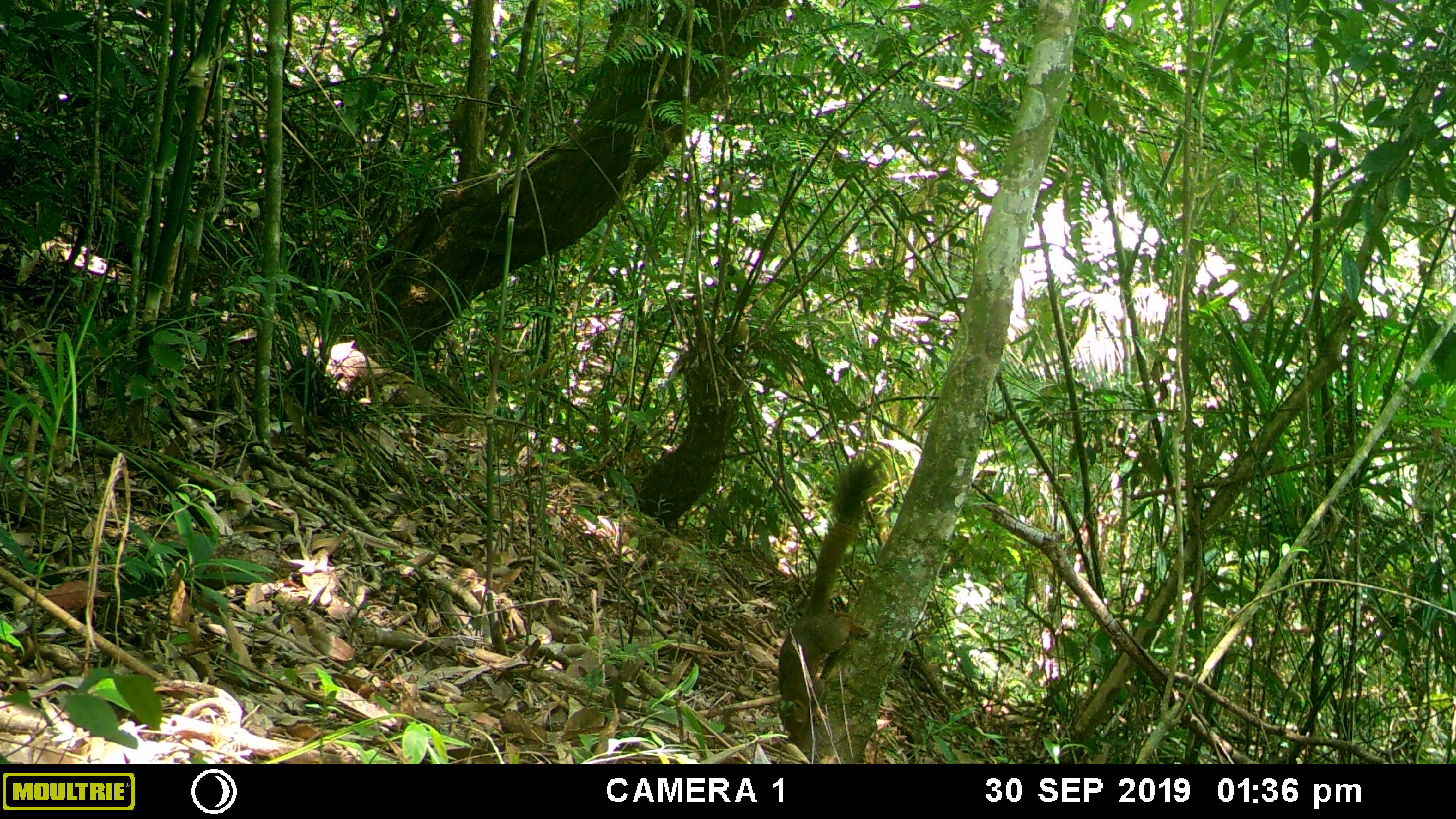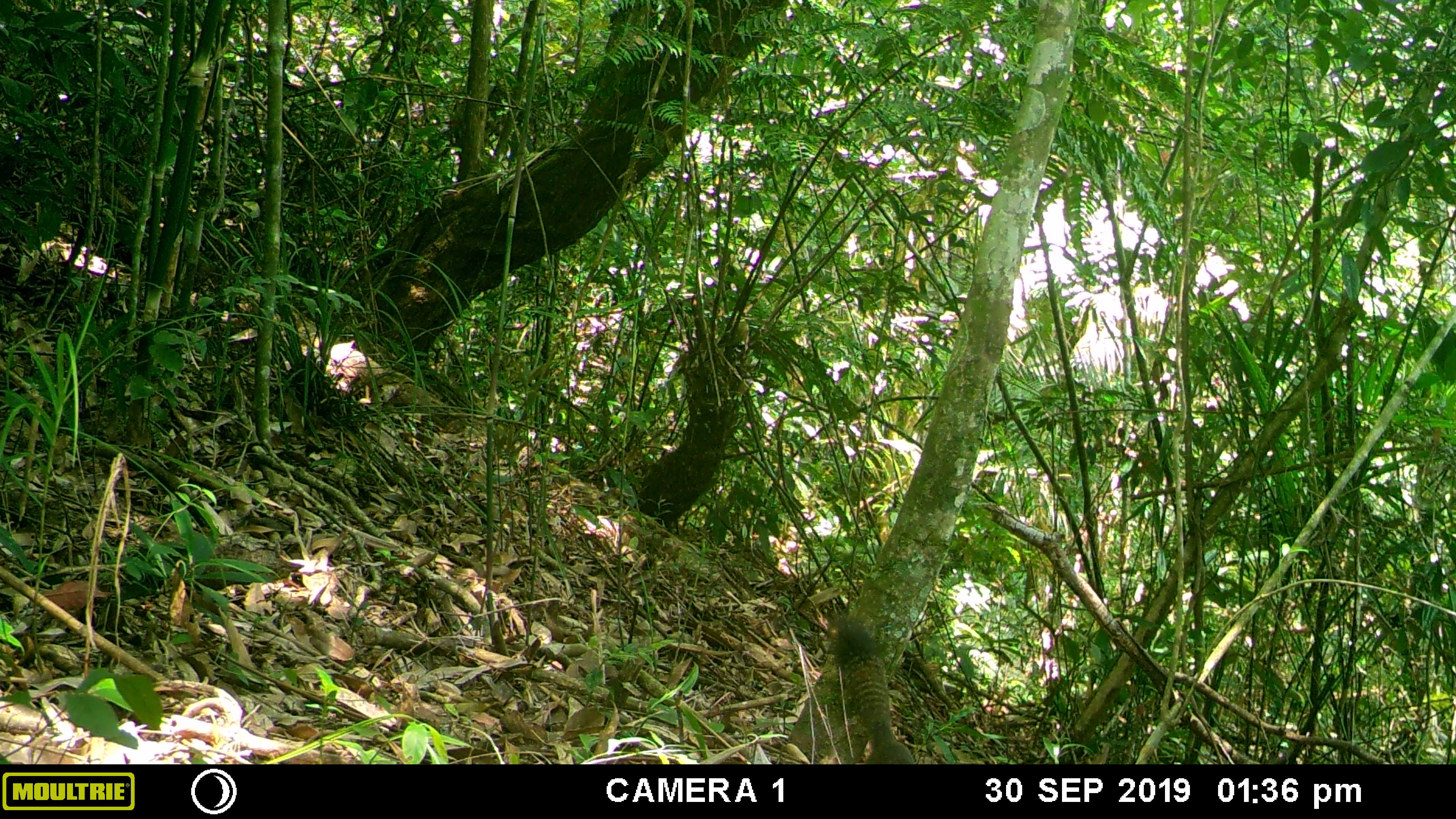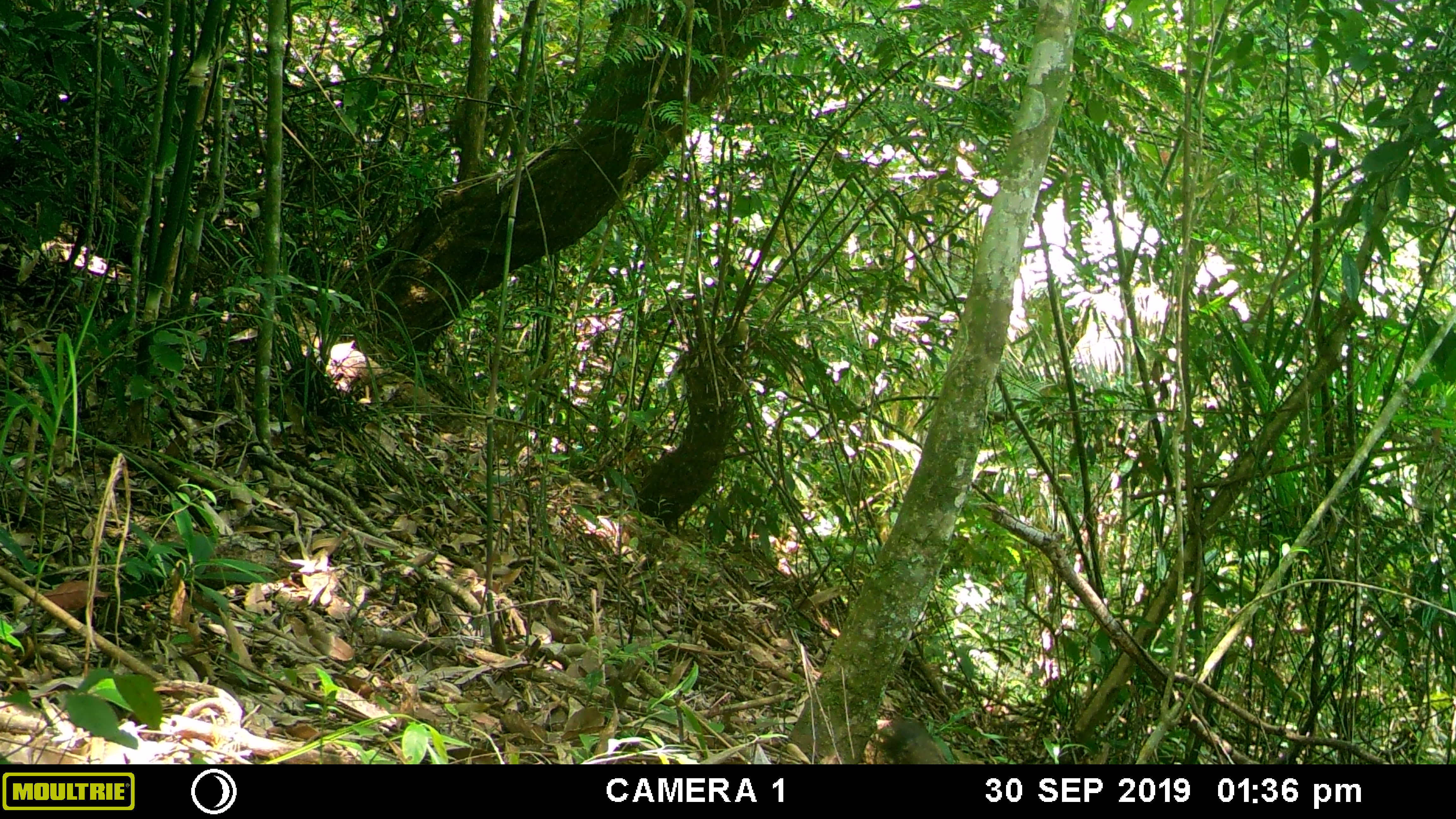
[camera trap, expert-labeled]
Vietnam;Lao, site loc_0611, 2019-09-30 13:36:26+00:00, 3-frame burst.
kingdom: Animalia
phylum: Chordata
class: Mammalia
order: Rodentia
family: Sciuridae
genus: Callosciurus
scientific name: Callosciurus erythraeus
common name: pallas's squirrel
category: pallass squirrel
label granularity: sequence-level